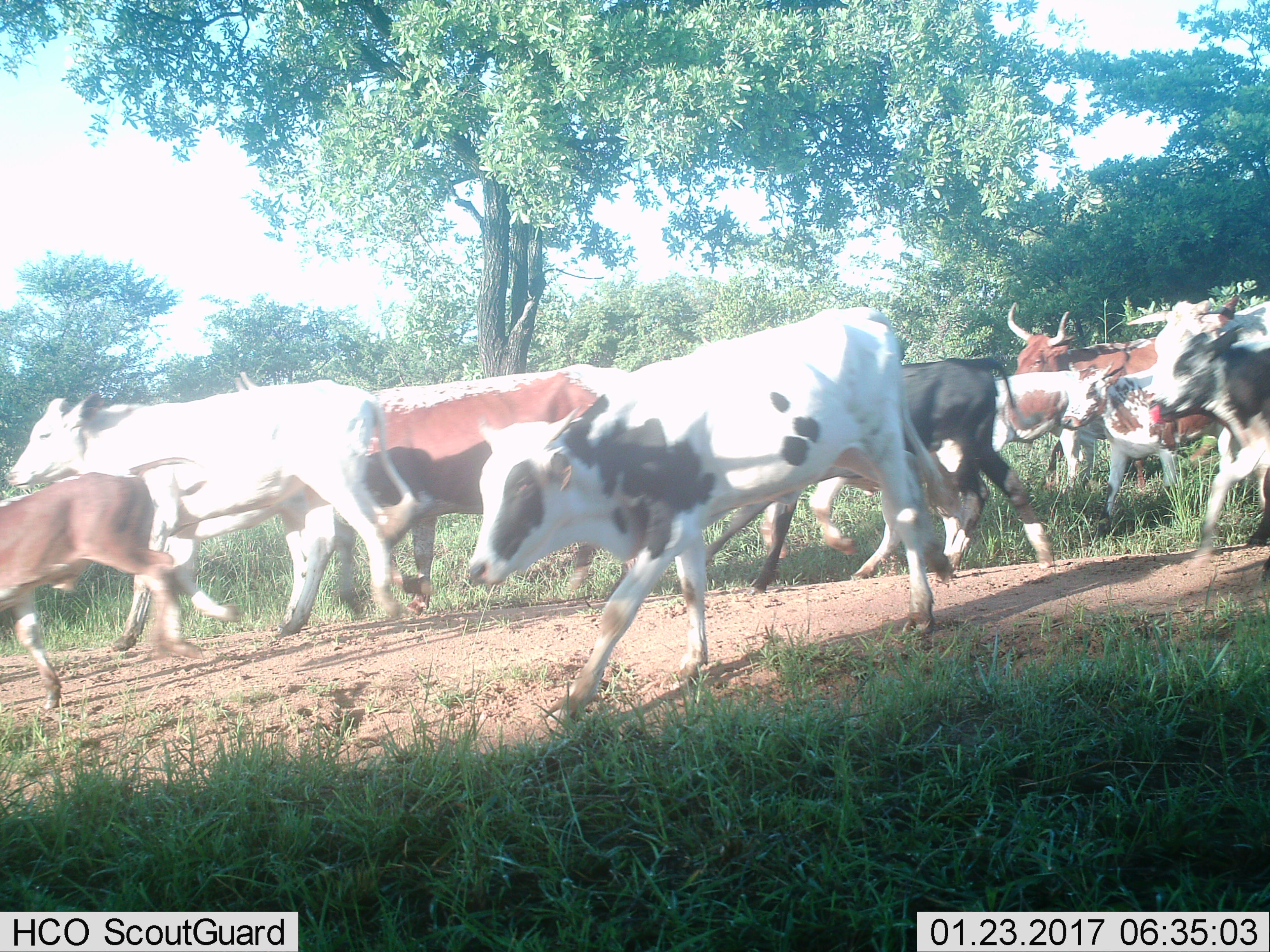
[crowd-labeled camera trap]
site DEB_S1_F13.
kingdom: Animalia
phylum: Chordata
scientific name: Vertebrata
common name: domestic animal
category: domesticanimal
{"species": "domesticanimal (domestic animal) (Vertebrata)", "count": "9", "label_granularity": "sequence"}